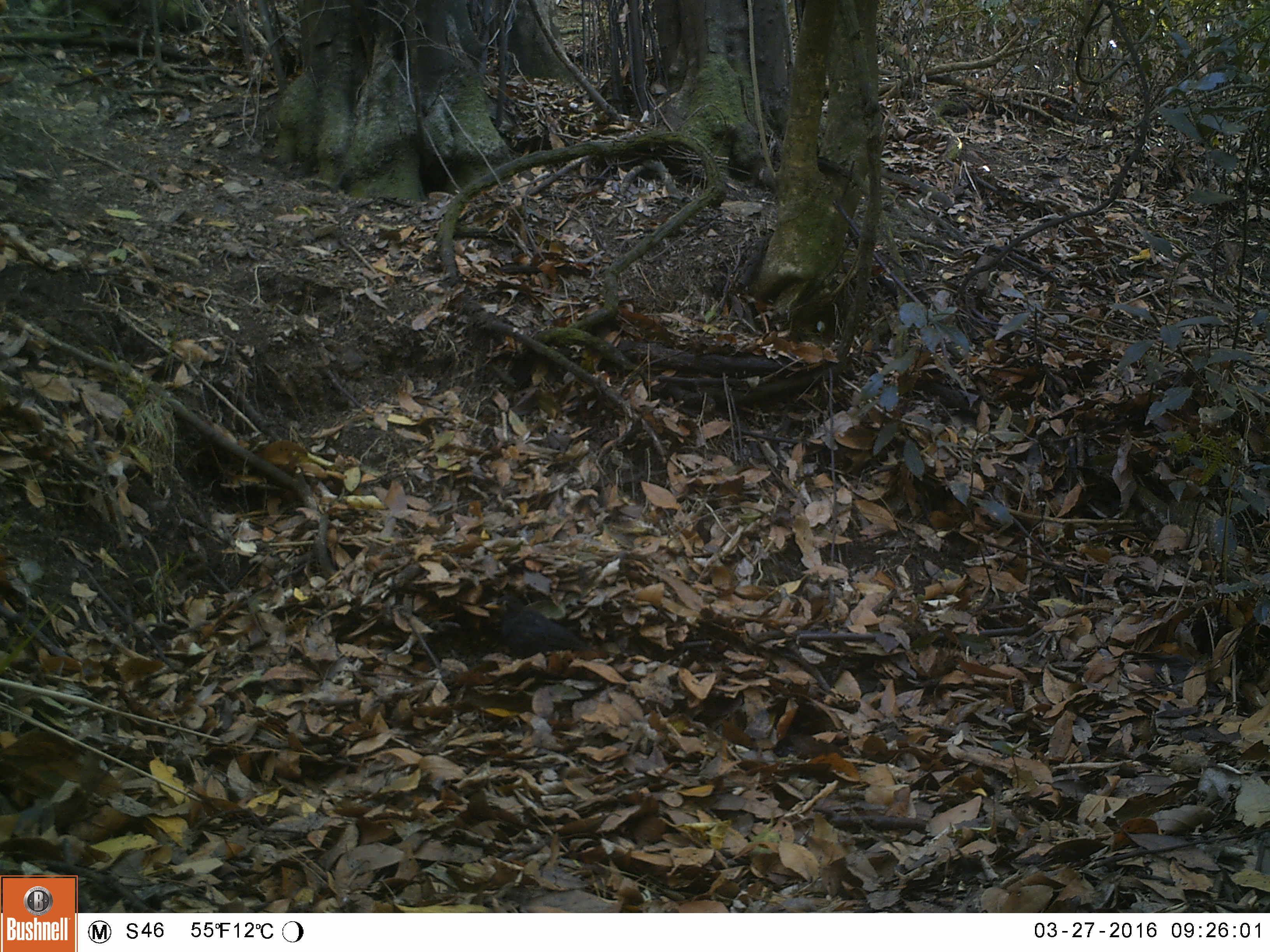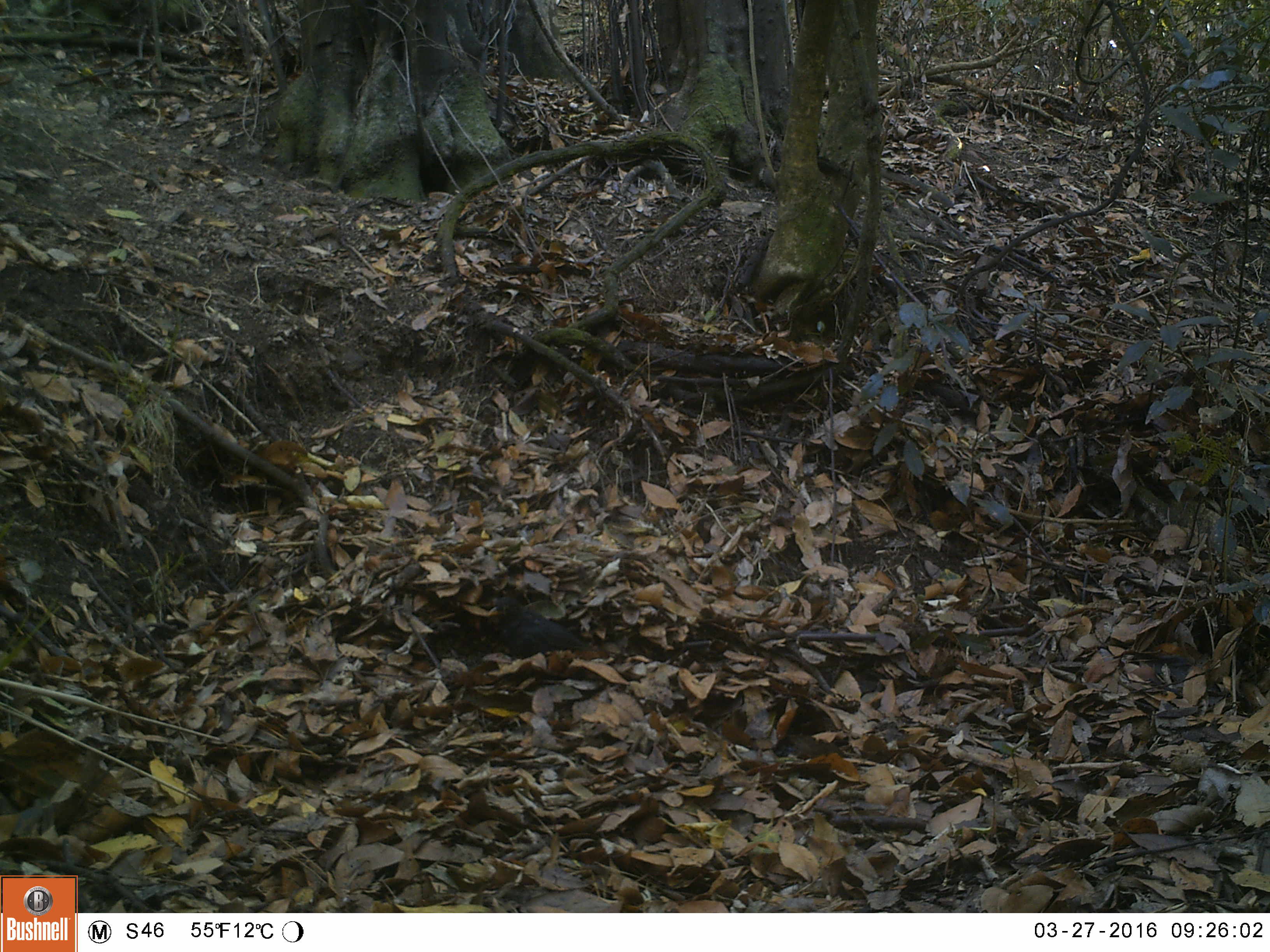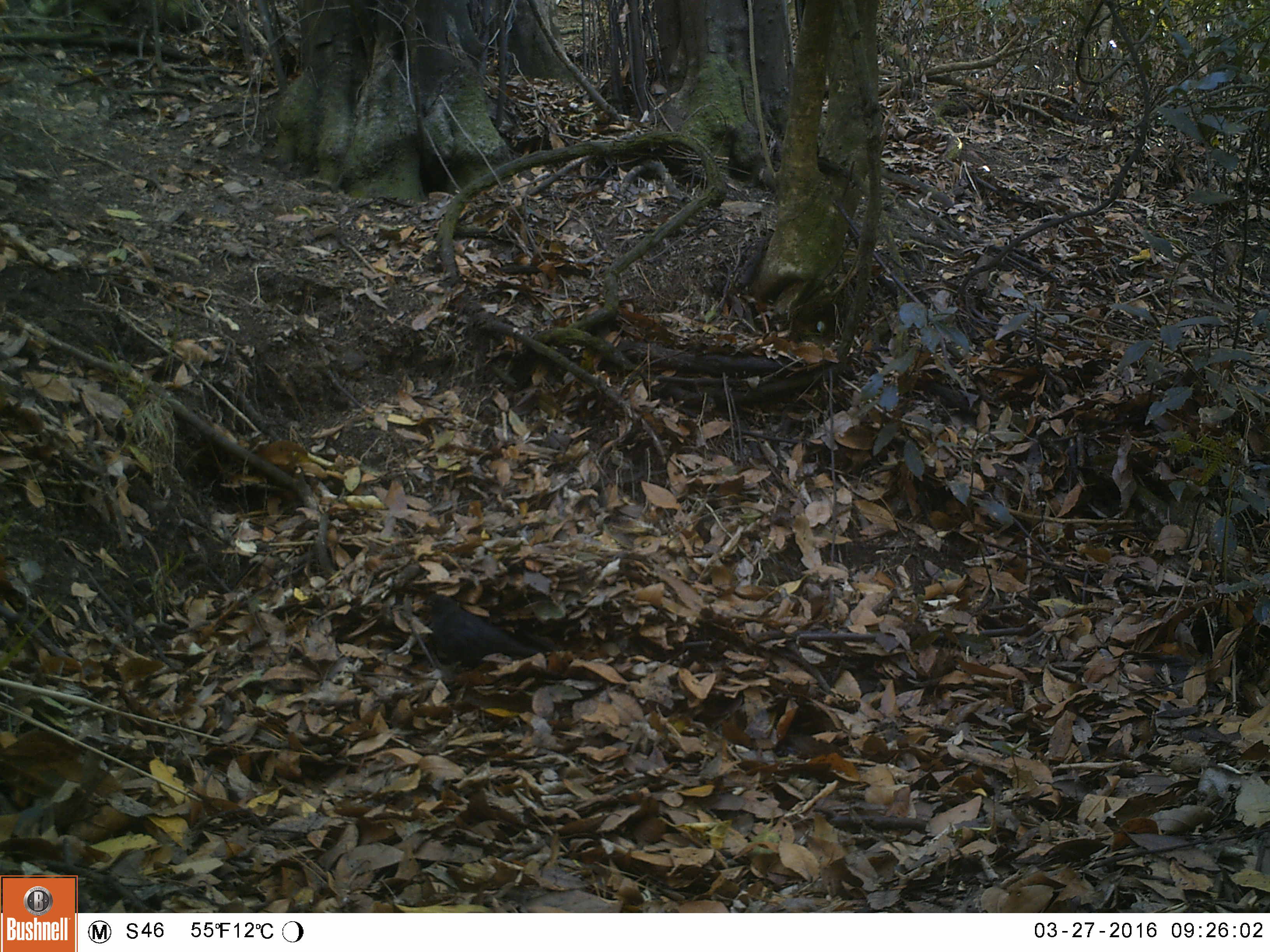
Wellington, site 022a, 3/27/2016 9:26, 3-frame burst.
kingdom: Animalia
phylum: Chordata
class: Aves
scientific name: Aves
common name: bird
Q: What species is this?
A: Bird (Aves).